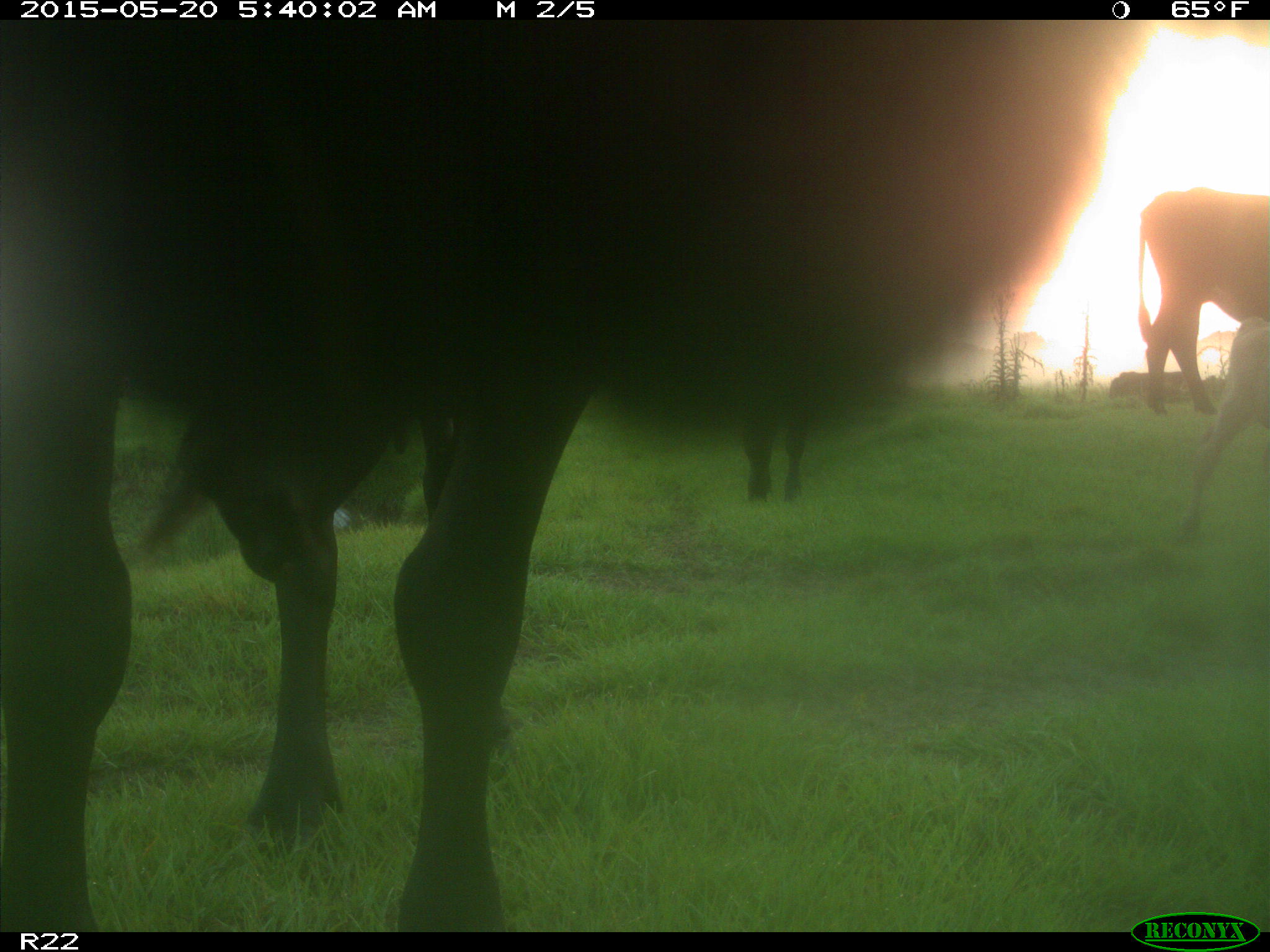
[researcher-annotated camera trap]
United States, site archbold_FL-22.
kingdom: Animalia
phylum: Chordata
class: Mammalia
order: Artiodactyla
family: Bovidae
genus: Bos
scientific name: Bos taurus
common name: domestic cow